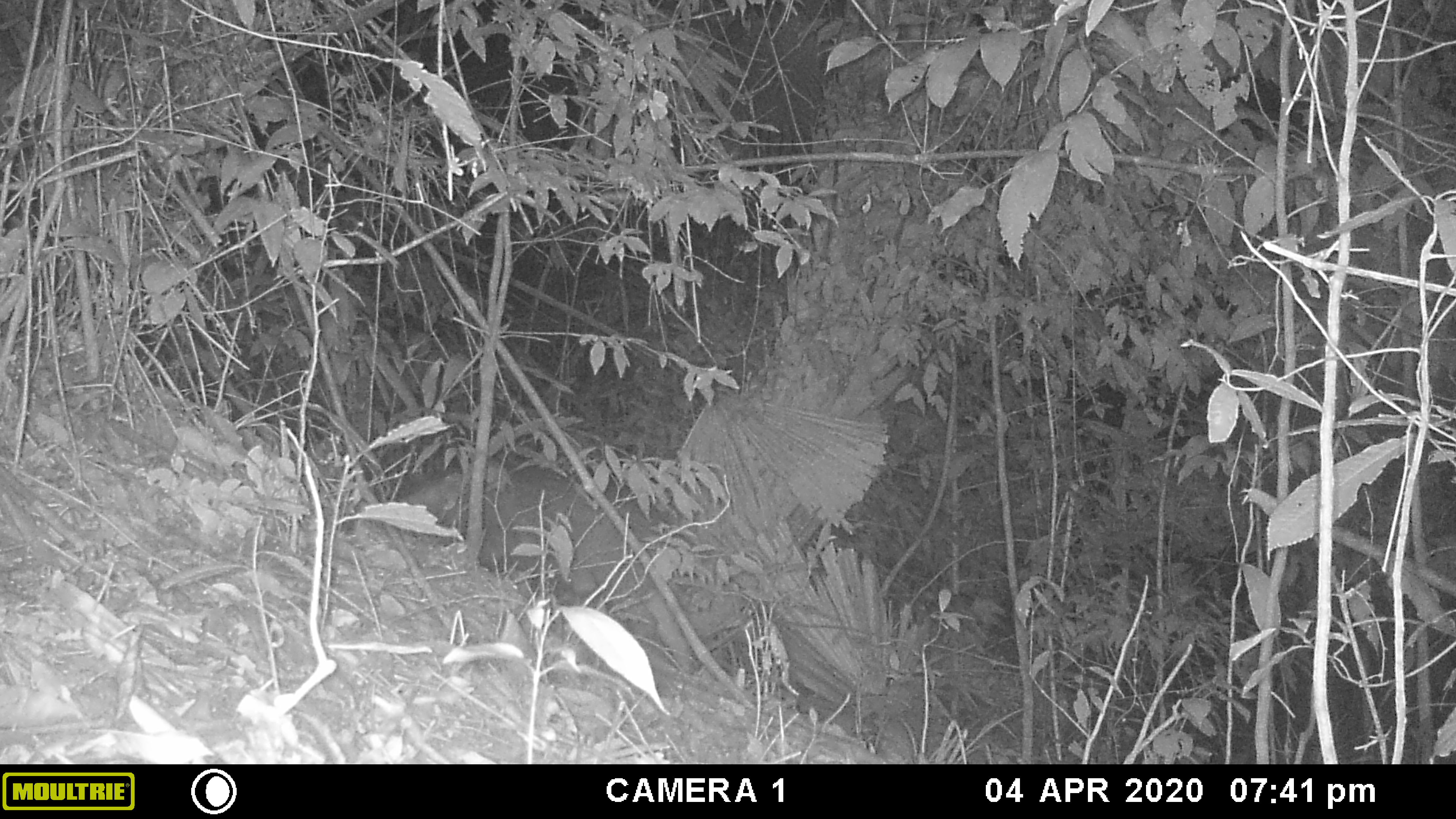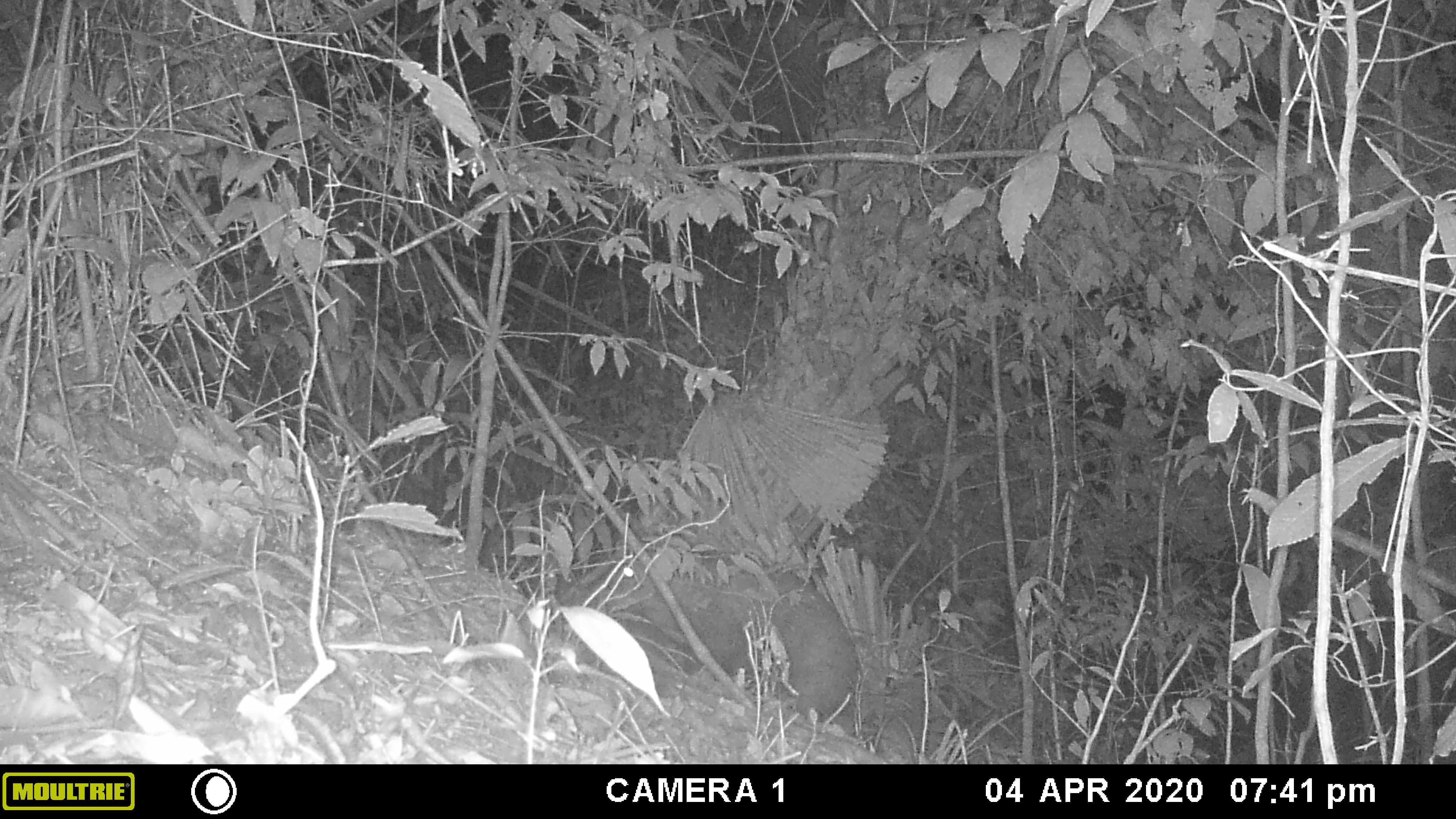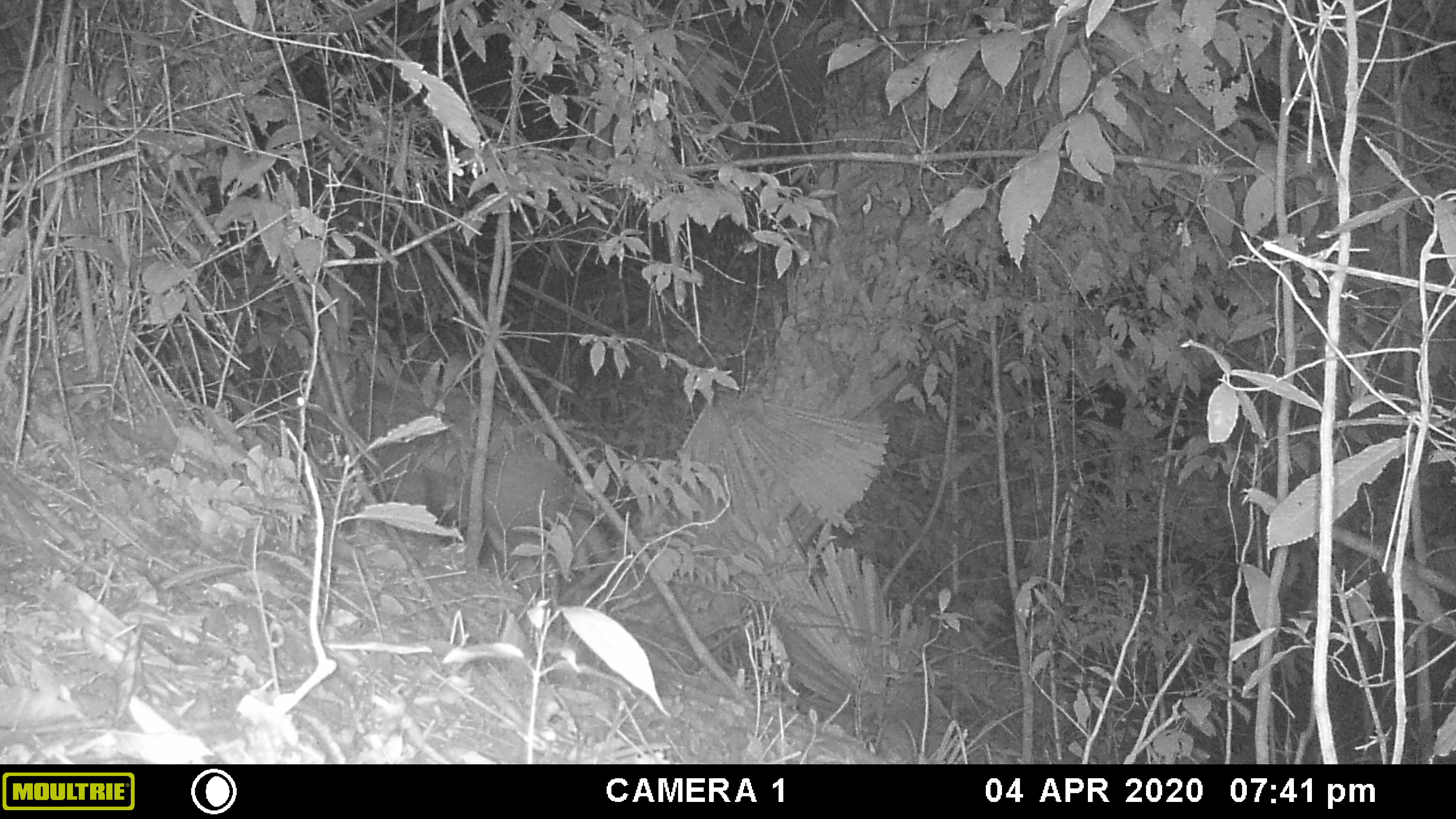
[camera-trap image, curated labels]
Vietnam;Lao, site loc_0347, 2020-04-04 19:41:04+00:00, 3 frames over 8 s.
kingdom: Animalia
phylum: Chordata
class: Mammalia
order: Artiodactyla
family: Suidae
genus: Sus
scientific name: Sus scrofa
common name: eurasian wild pig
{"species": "eurasian wild pig (Sus scrofa)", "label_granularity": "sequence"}